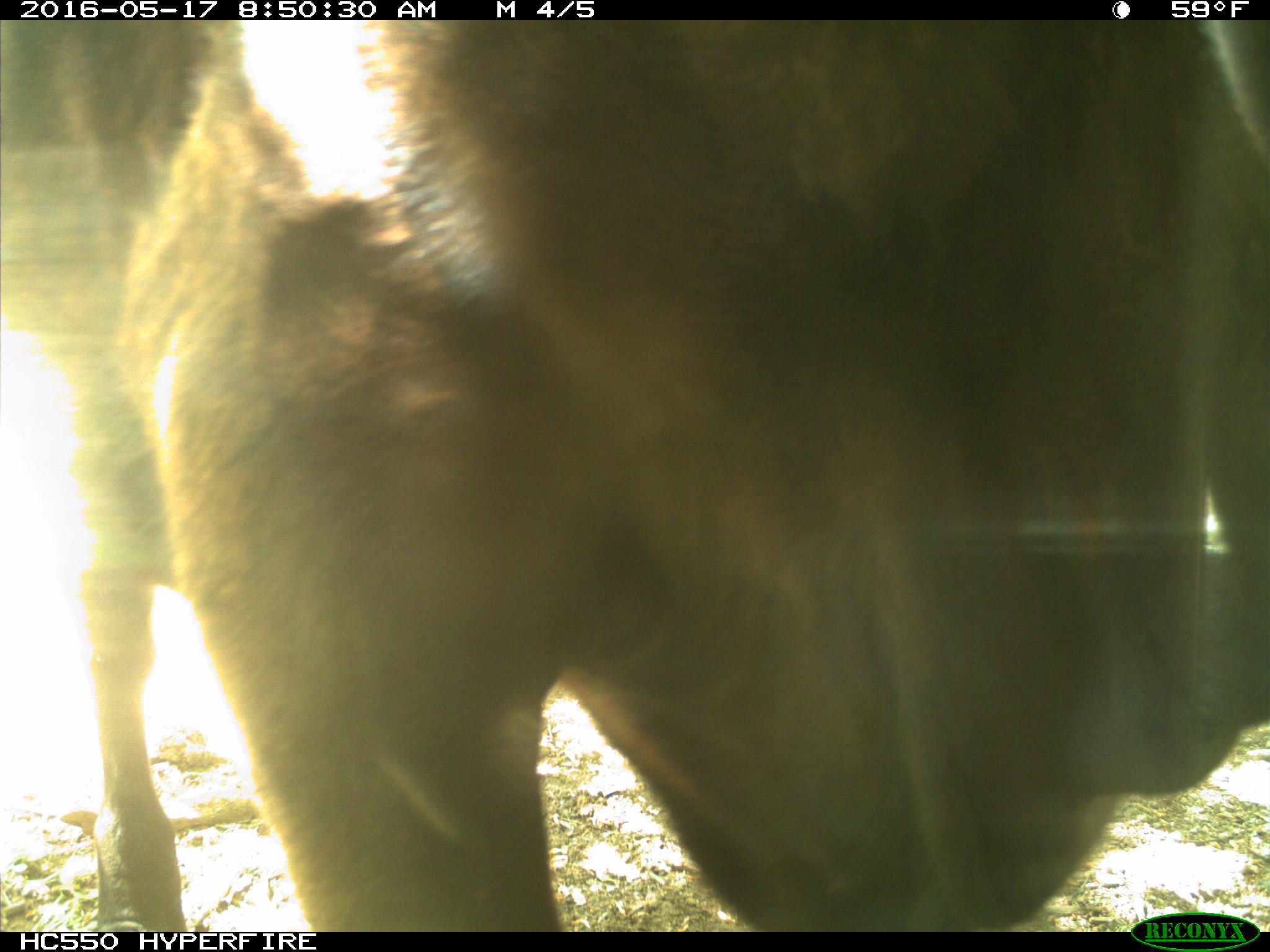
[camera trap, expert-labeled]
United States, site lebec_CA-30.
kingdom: Animalia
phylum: Chordata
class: Mammalia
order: Artiodactyla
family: Bovidae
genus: Bos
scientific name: Bos taurus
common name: domestic cow